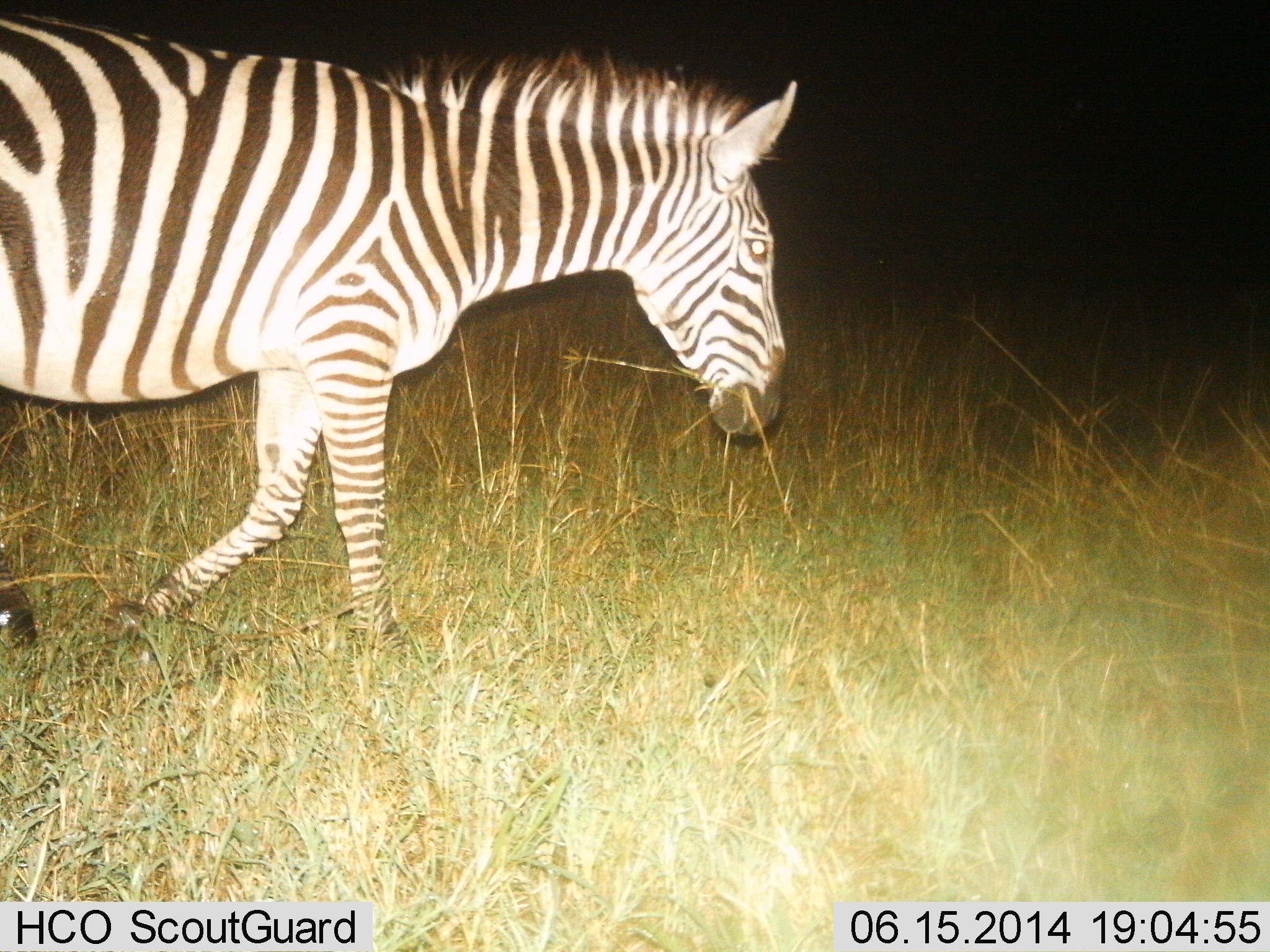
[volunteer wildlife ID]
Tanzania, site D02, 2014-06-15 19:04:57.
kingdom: Animalia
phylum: Chordata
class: Mammalia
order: Perissodactyla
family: Equidae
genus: Equus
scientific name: Equus quagga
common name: plains zebra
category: zebra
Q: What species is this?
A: Zebra (plains zebra) (Equus quagga).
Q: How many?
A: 1.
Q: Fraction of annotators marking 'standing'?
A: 20%.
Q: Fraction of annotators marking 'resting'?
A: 0%.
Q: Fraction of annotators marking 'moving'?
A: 60%.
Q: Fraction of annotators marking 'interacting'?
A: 0%.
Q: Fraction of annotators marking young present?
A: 0%.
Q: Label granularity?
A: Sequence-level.